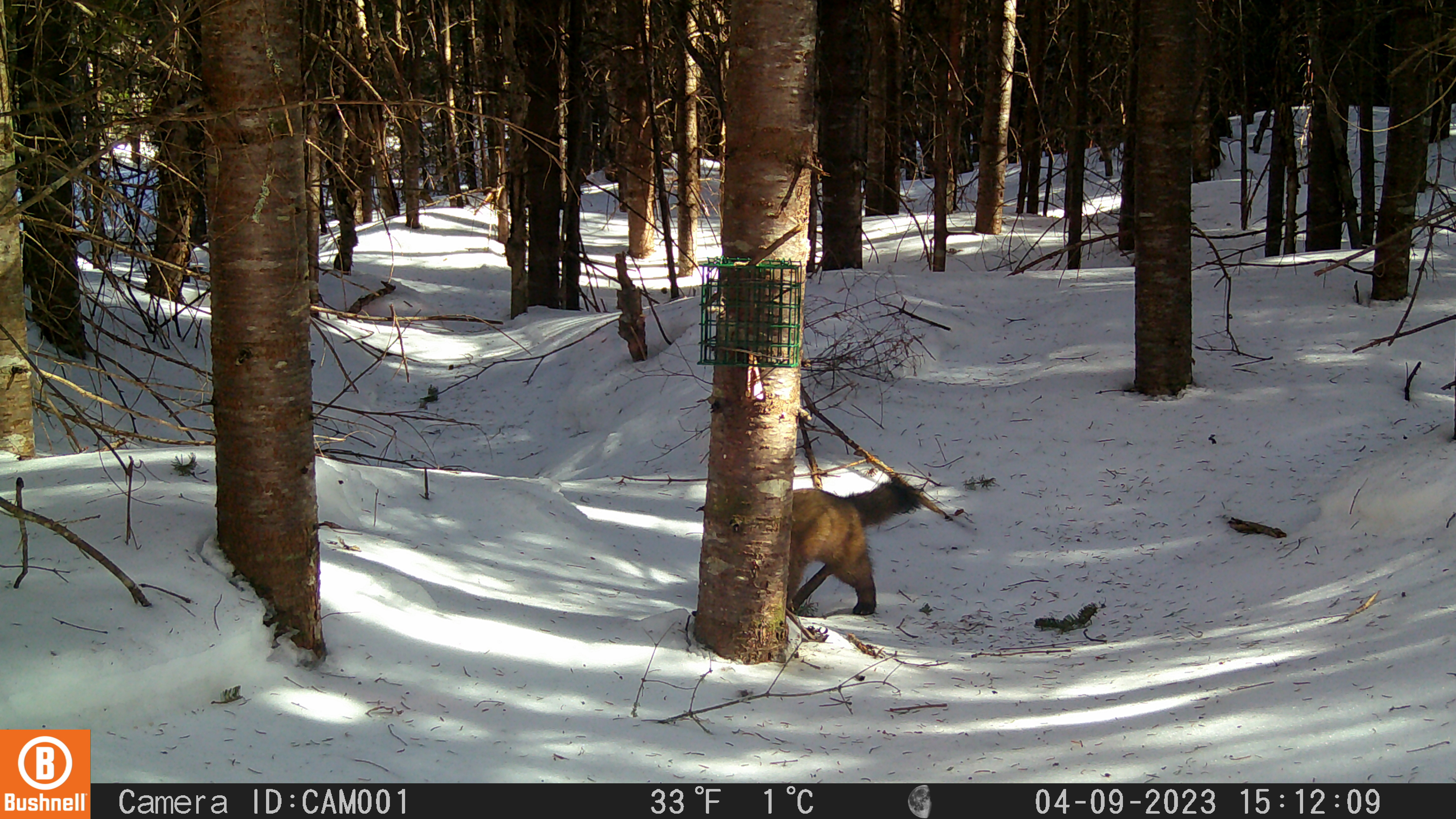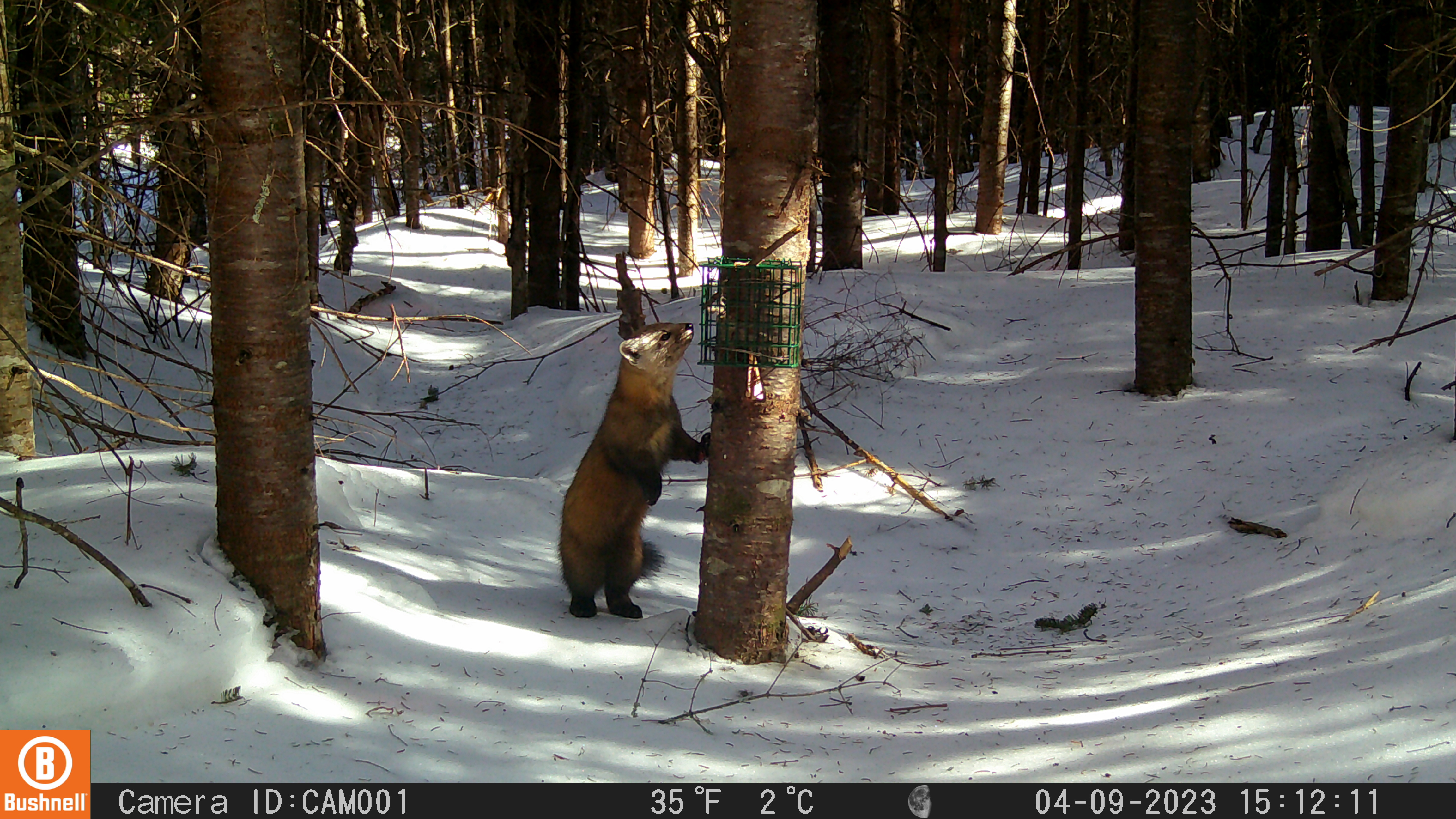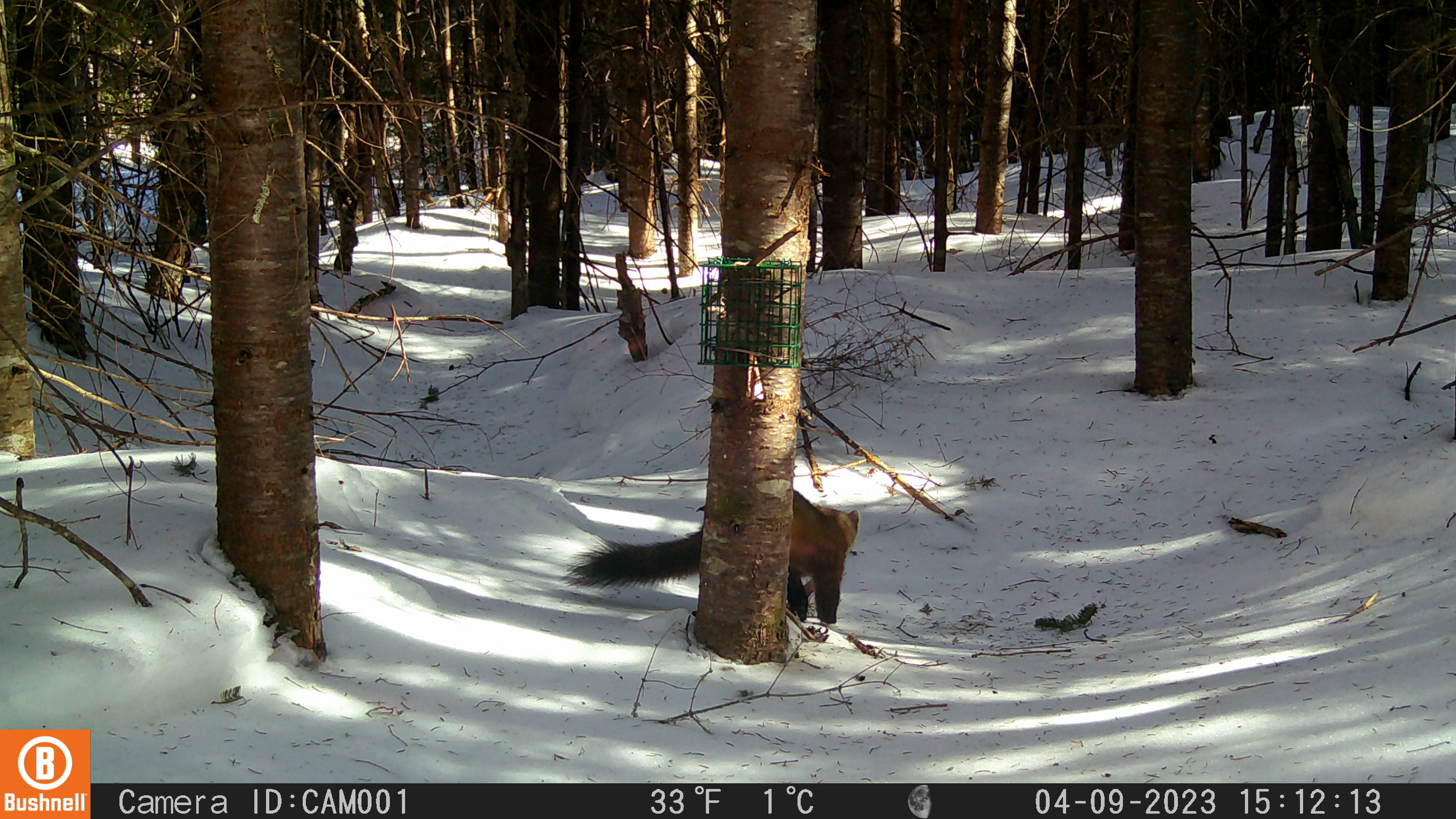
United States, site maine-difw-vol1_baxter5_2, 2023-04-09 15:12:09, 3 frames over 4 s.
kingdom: Animalia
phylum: Chordata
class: Mammalia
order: Carnivora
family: Mustelidae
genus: Martes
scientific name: Martes americana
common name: american marten